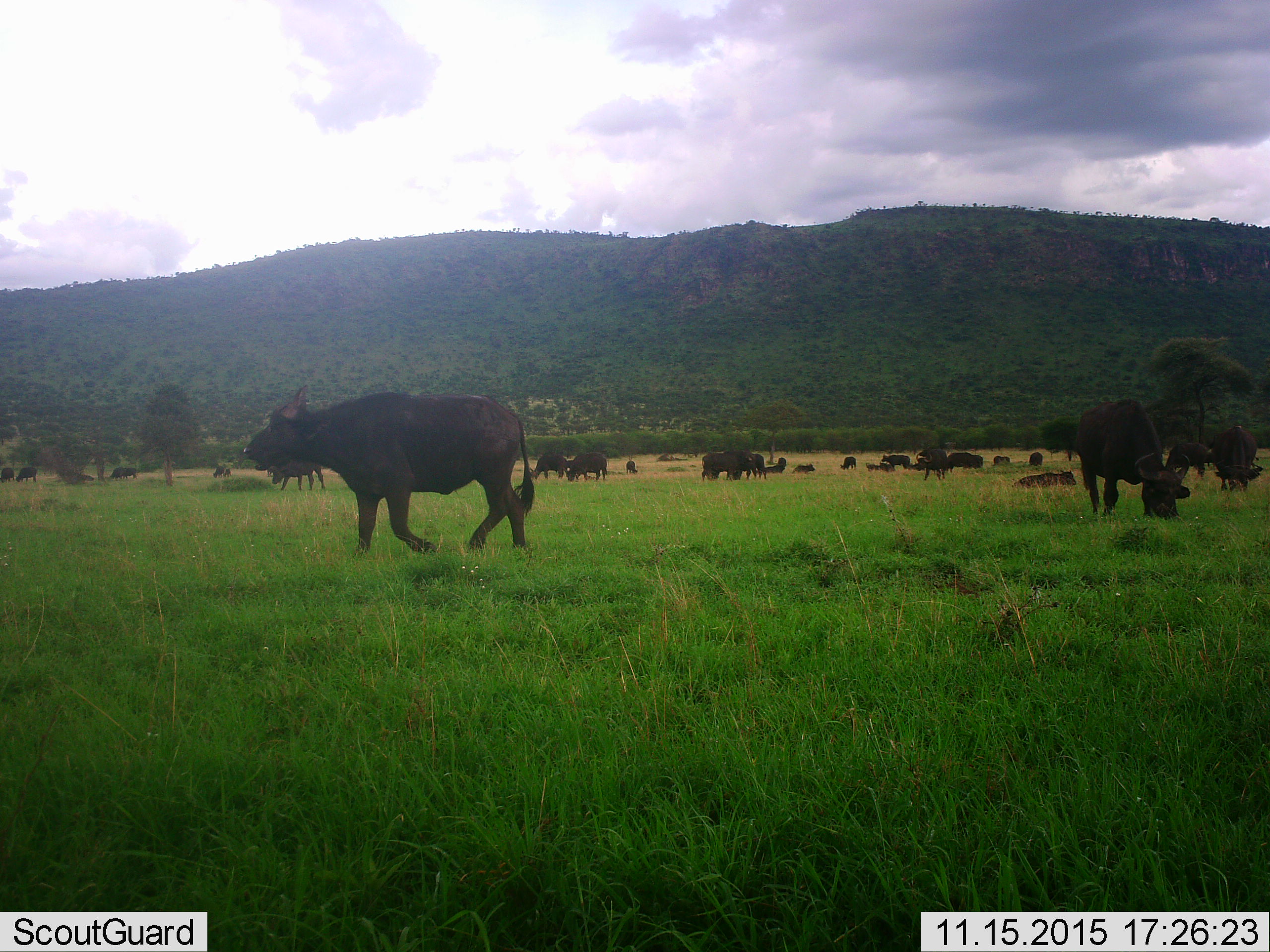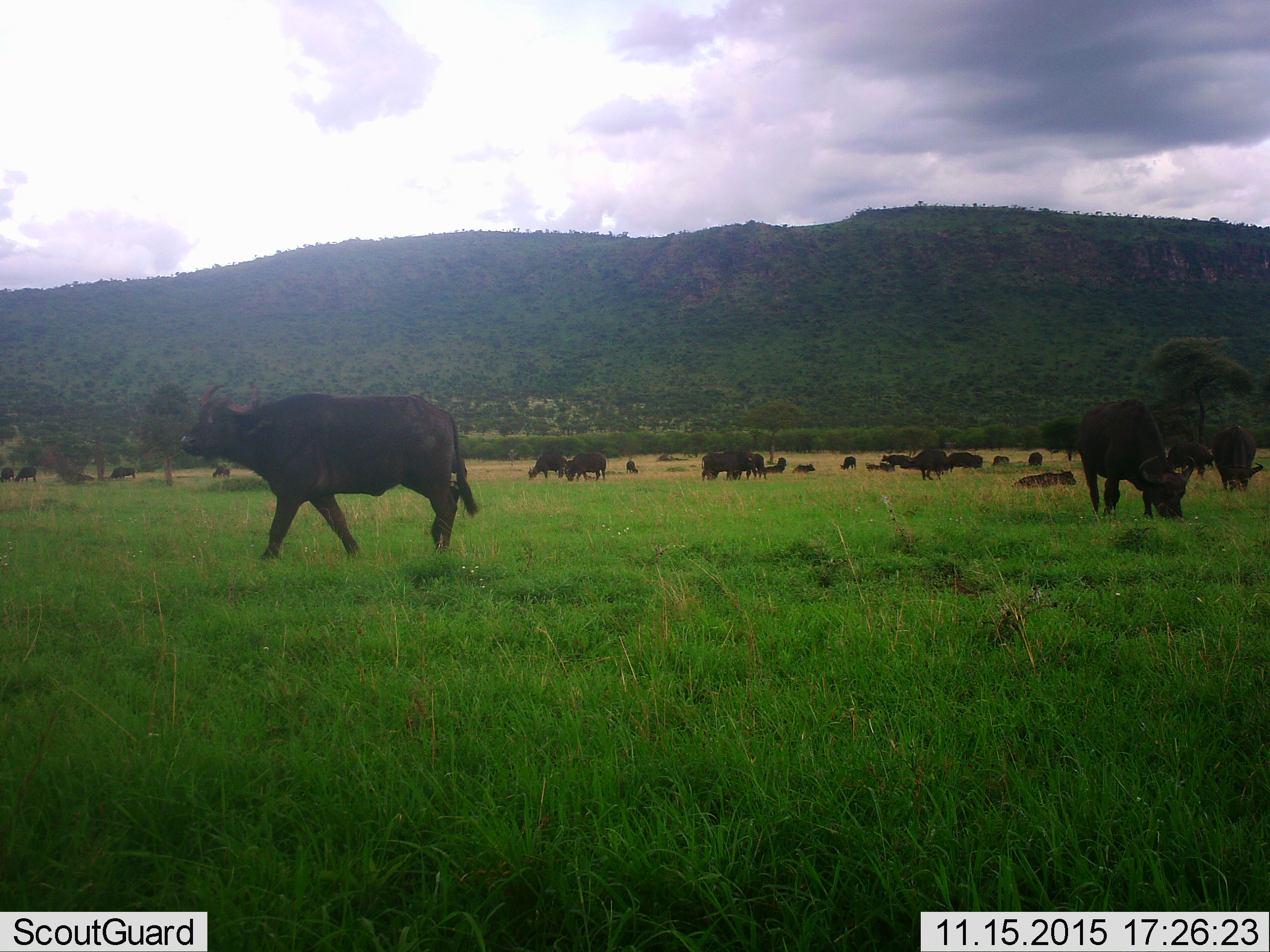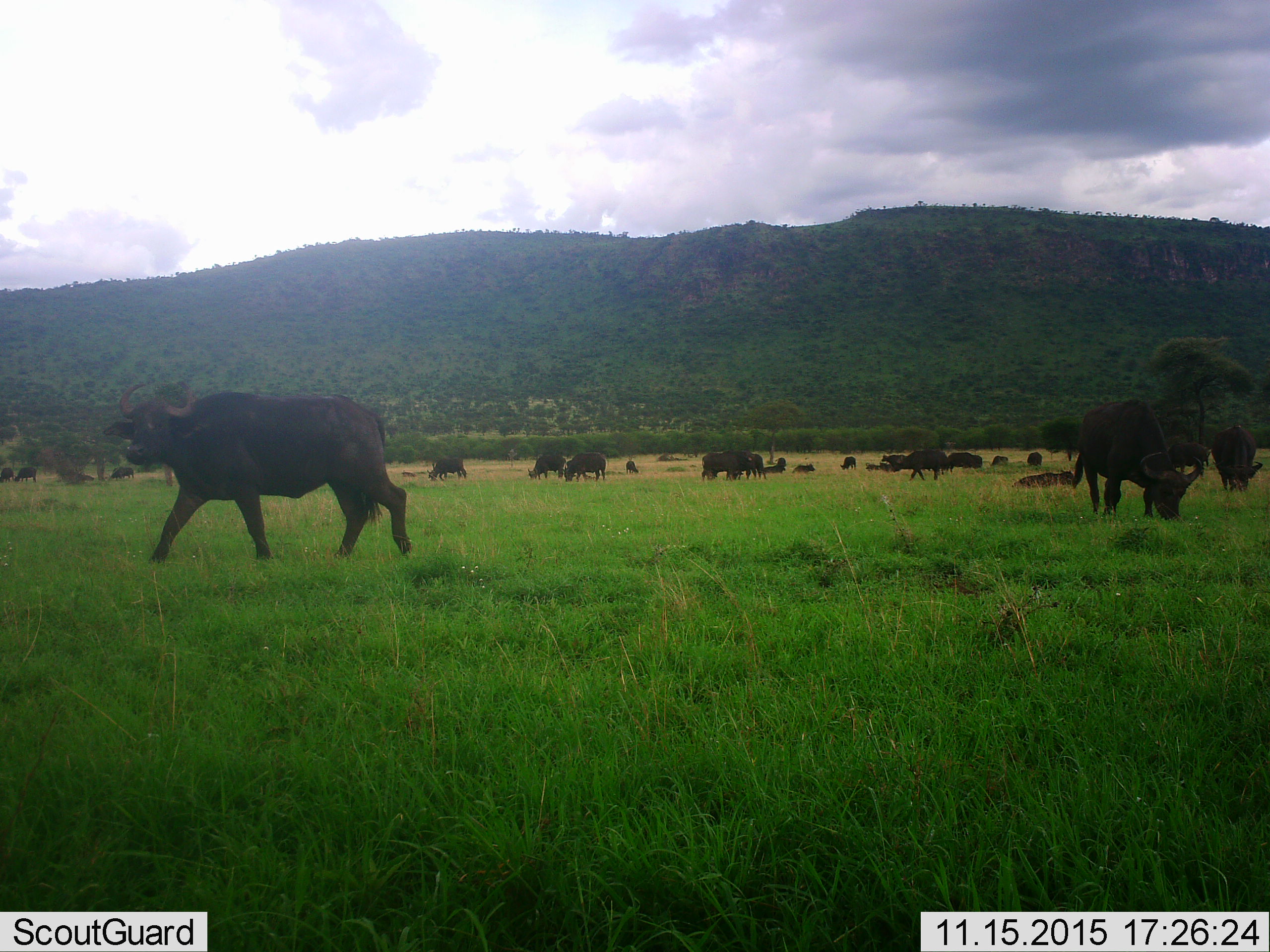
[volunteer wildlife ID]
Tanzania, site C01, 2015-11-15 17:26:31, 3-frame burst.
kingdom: Animalia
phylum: Chordata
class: Mammalia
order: Artiodactyla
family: Bovidae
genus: Syncerus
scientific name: Syncerus caffer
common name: cape buffalo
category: buffalo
Buffalo (cape buffalo) (Syncerus caffer), count 11-50. Behavior (volunteer vote fractions): standing 62%, resting 75%, moving 81%, interacting 19%. Young present (vote fraction): 31%. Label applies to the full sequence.